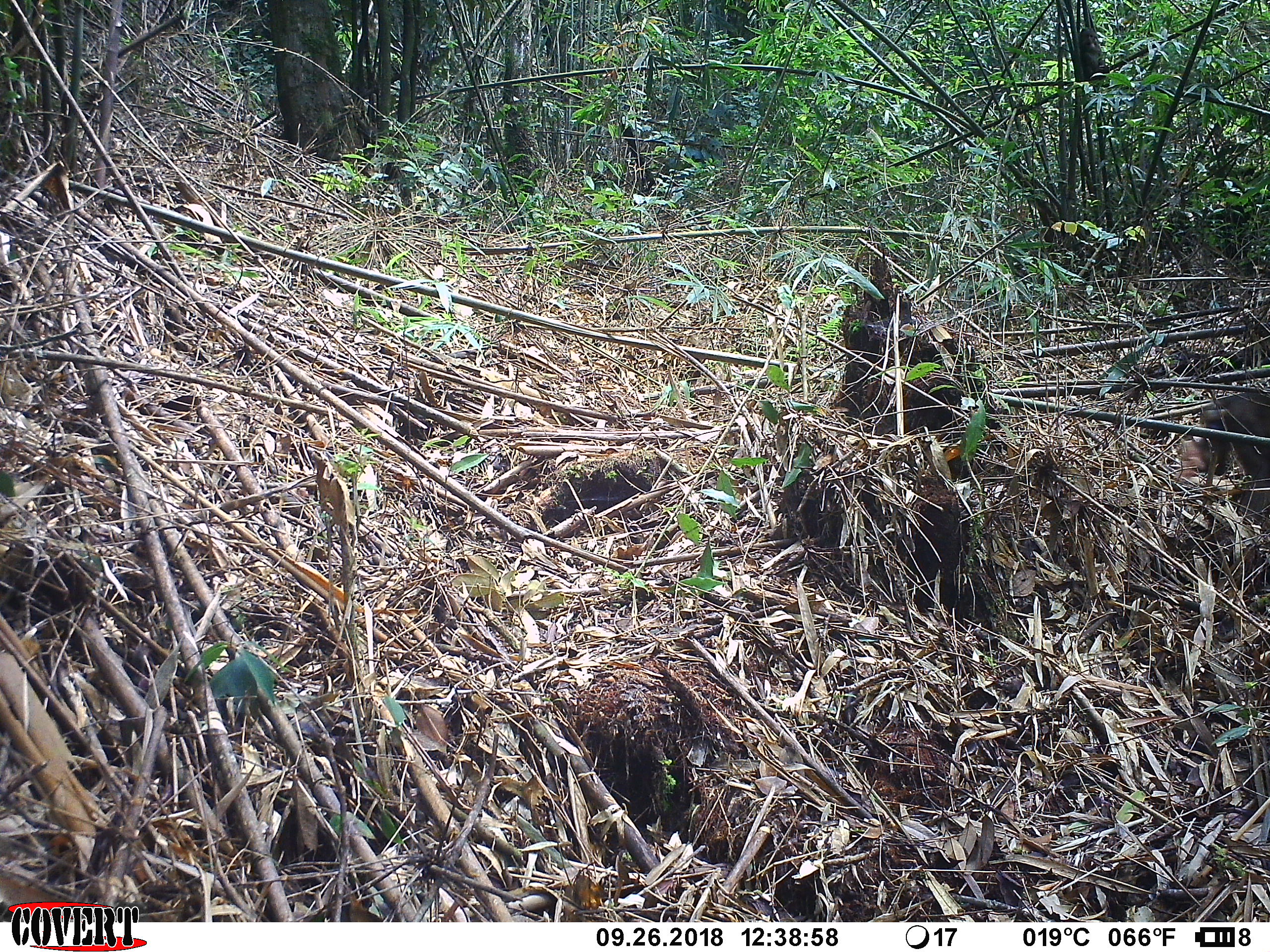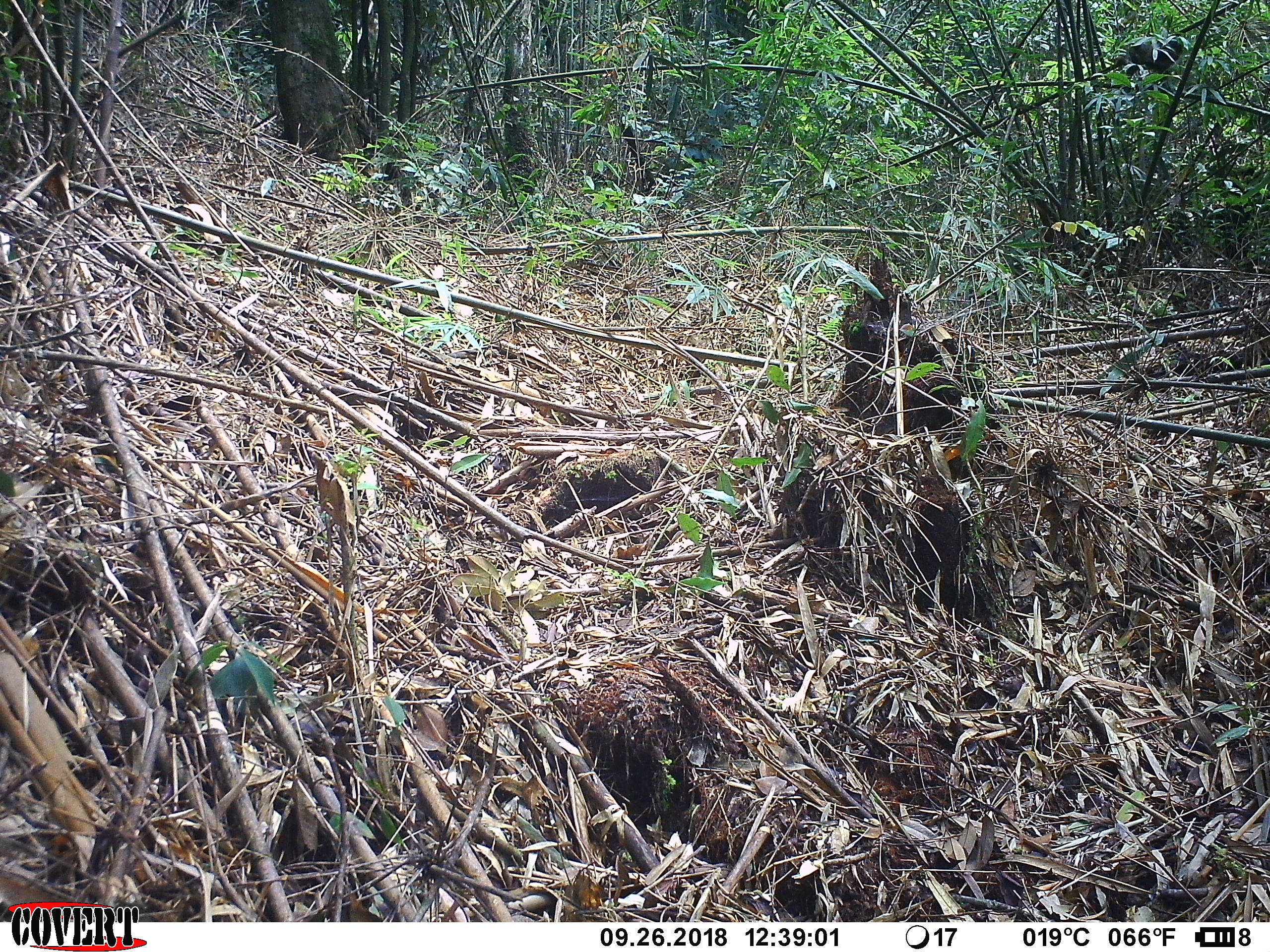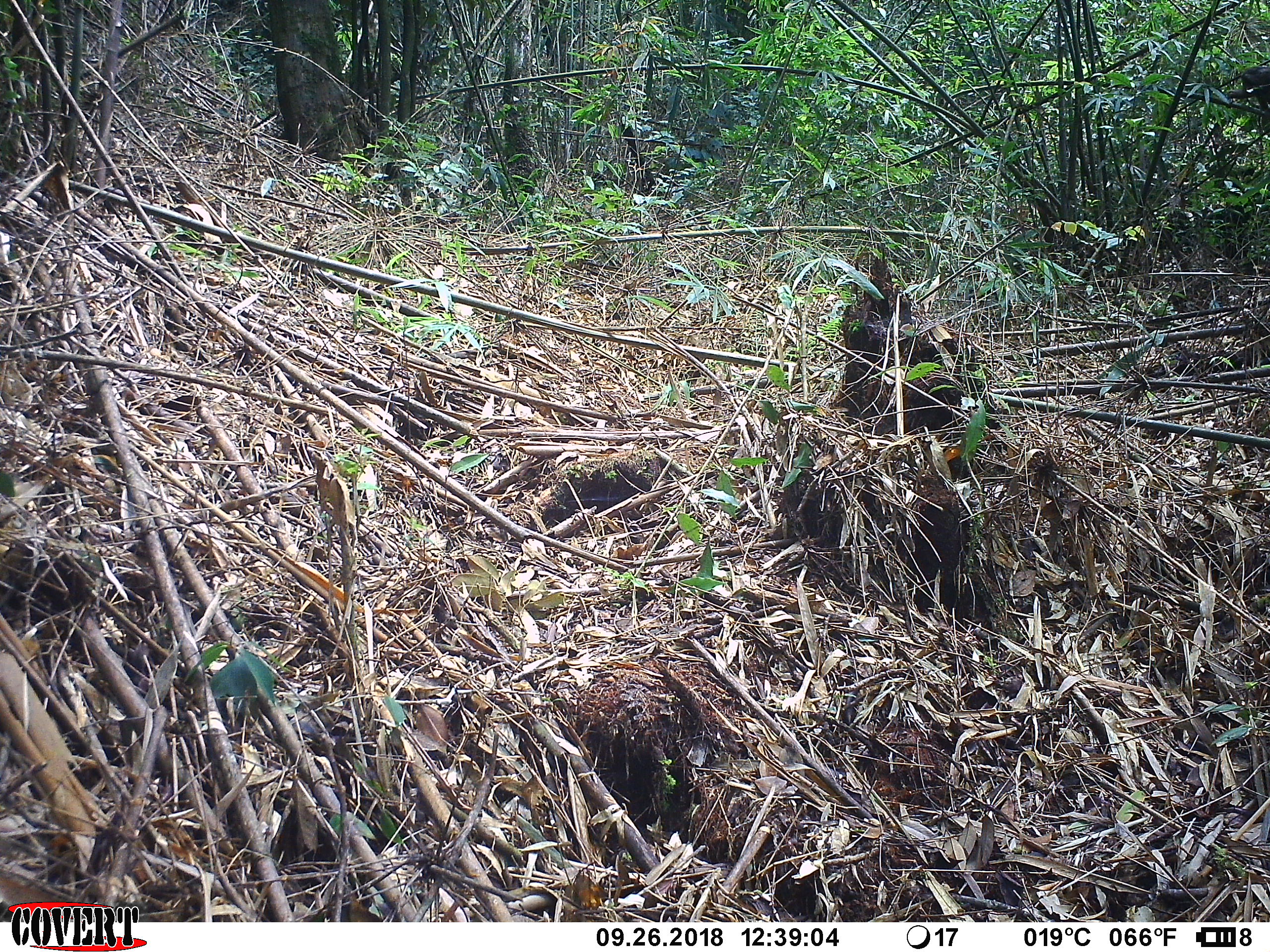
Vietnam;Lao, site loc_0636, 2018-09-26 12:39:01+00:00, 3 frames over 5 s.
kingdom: Animalia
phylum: Chordata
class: Mammalia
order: Primates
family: Cercopithecidae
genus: Macaca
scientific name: Macaca arctoides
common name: stump-tailed macaque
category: stump tailed macaque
Stump tailed macaque (stump-tailed macaque) (Macaca arctoides). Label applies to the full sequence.